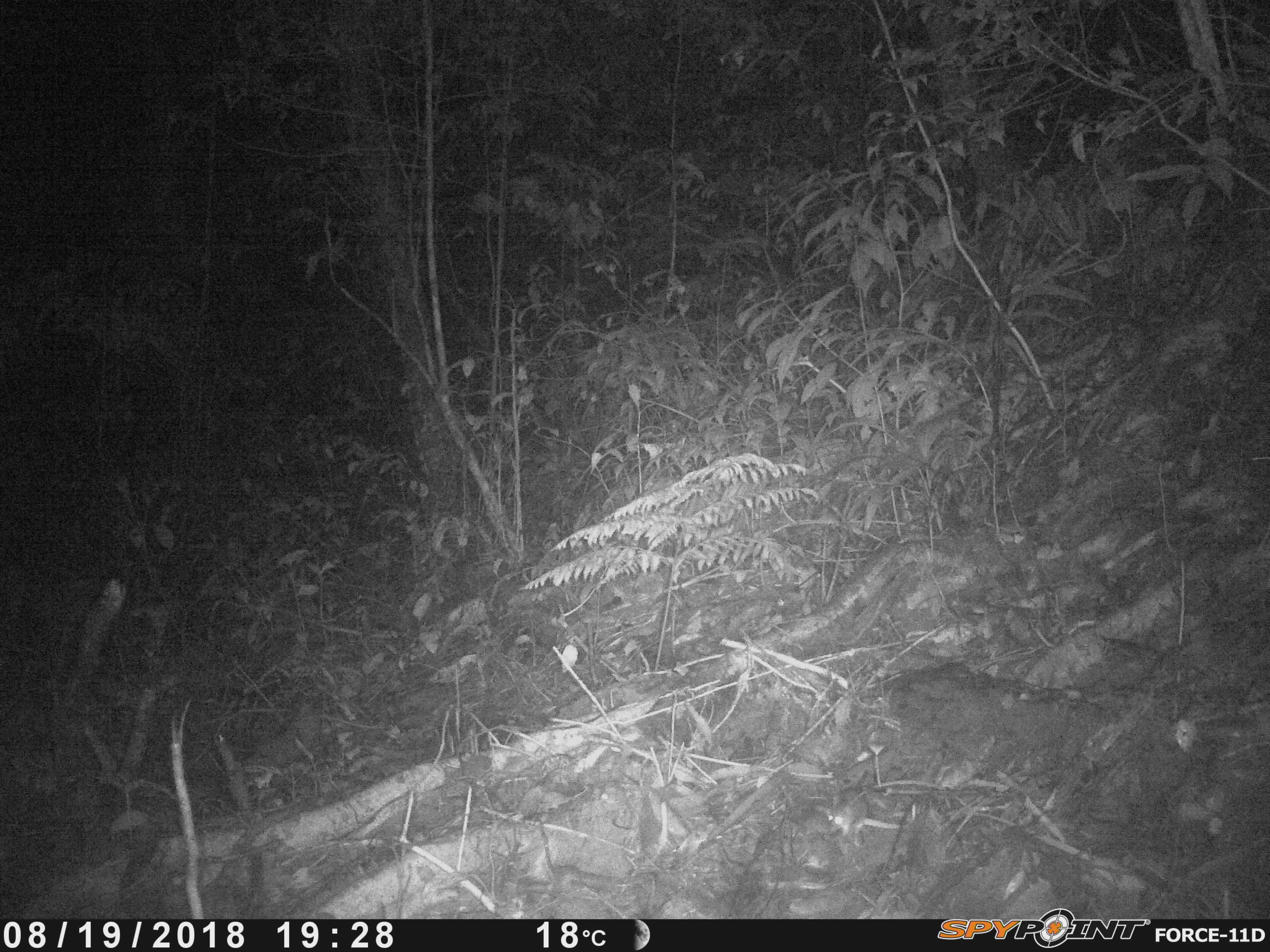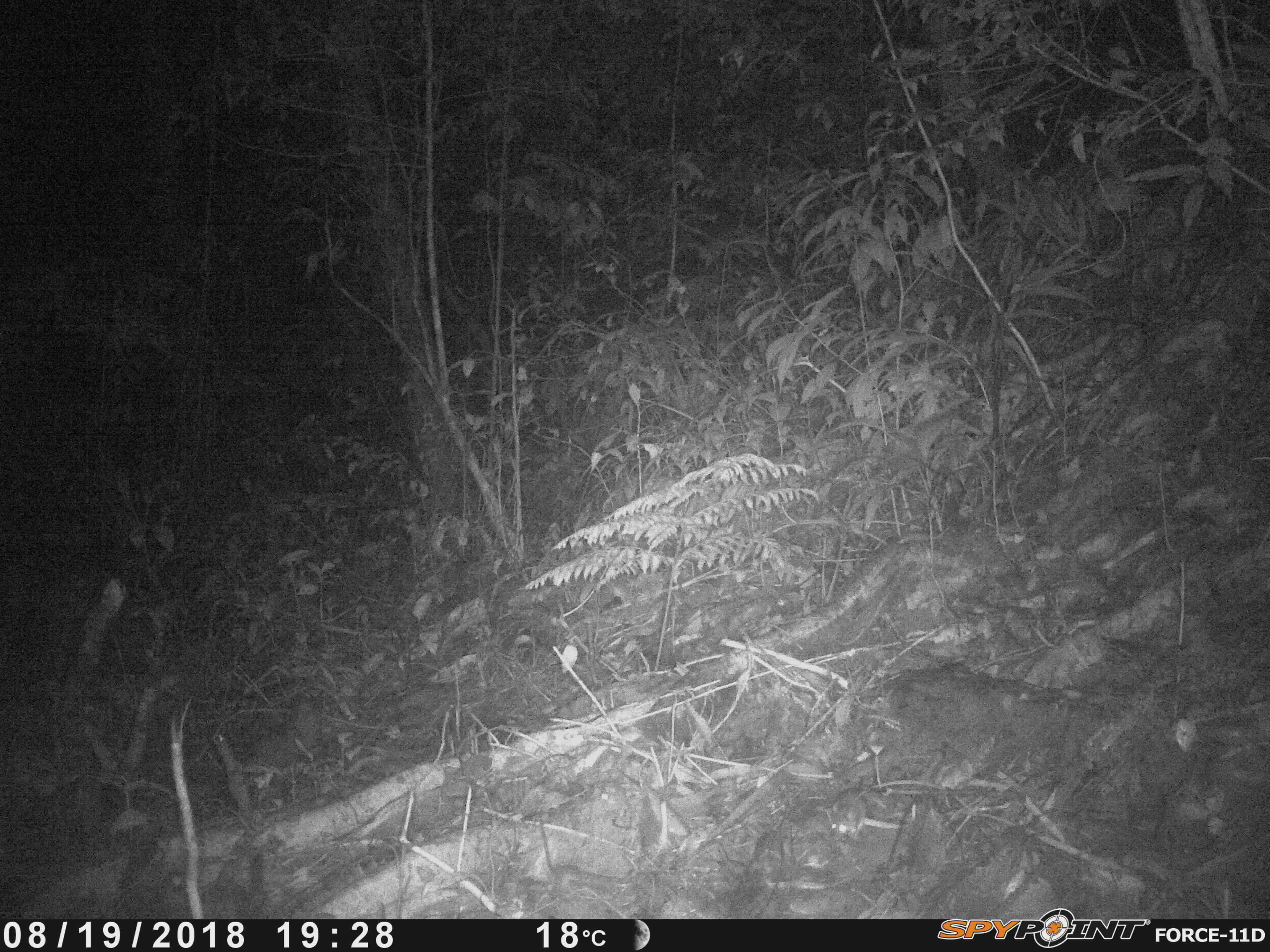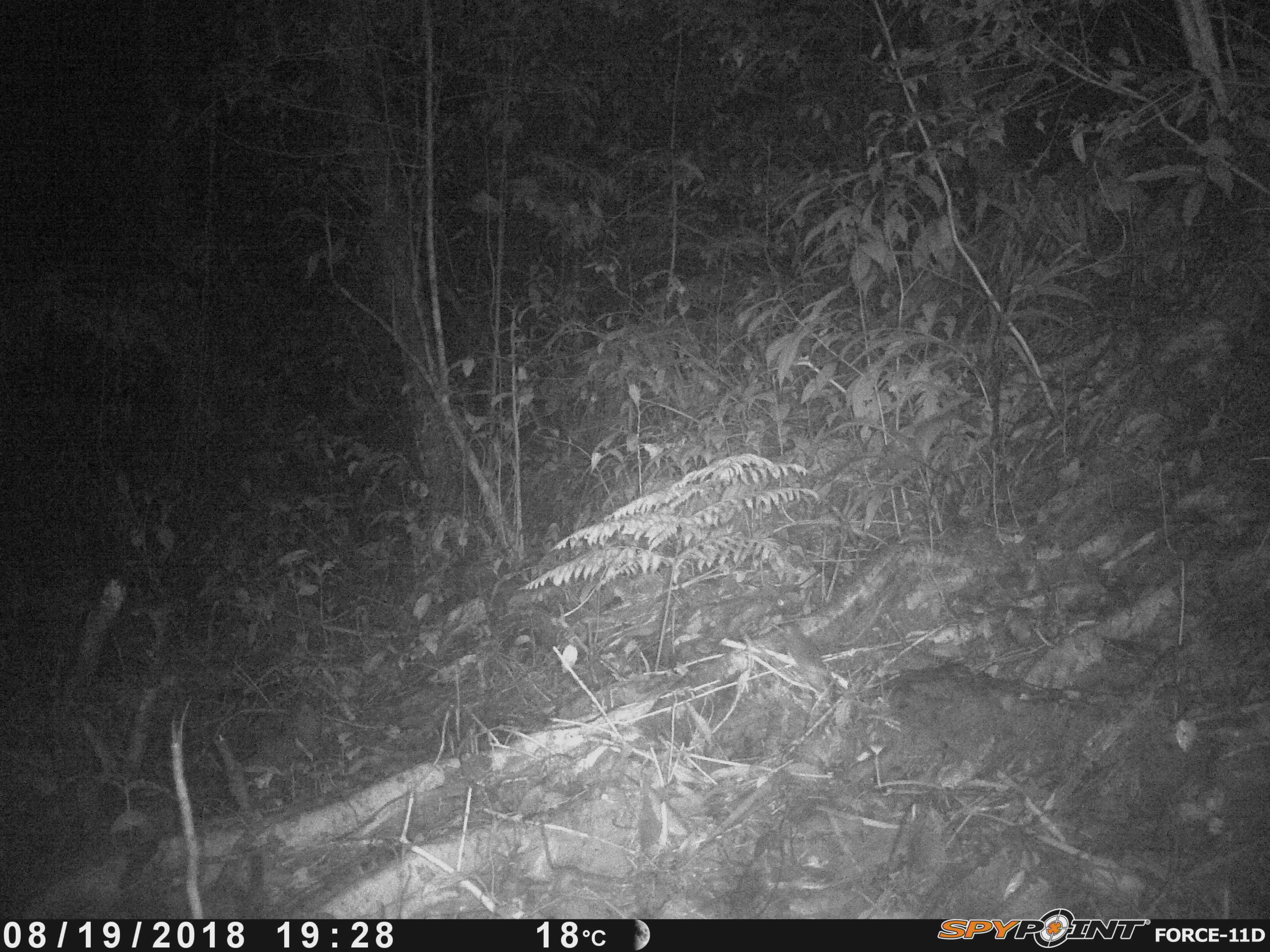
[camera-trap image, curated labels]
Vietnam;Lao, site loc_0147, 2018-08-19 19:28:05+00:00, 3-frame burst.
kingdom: Animalia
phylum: Chordata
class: Mammalia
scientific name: Mammalia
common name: mammal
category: unidentified small mammal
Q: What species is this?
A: Unidentified small mammal (mammal) (Mammalia).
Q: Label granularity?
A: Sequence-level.